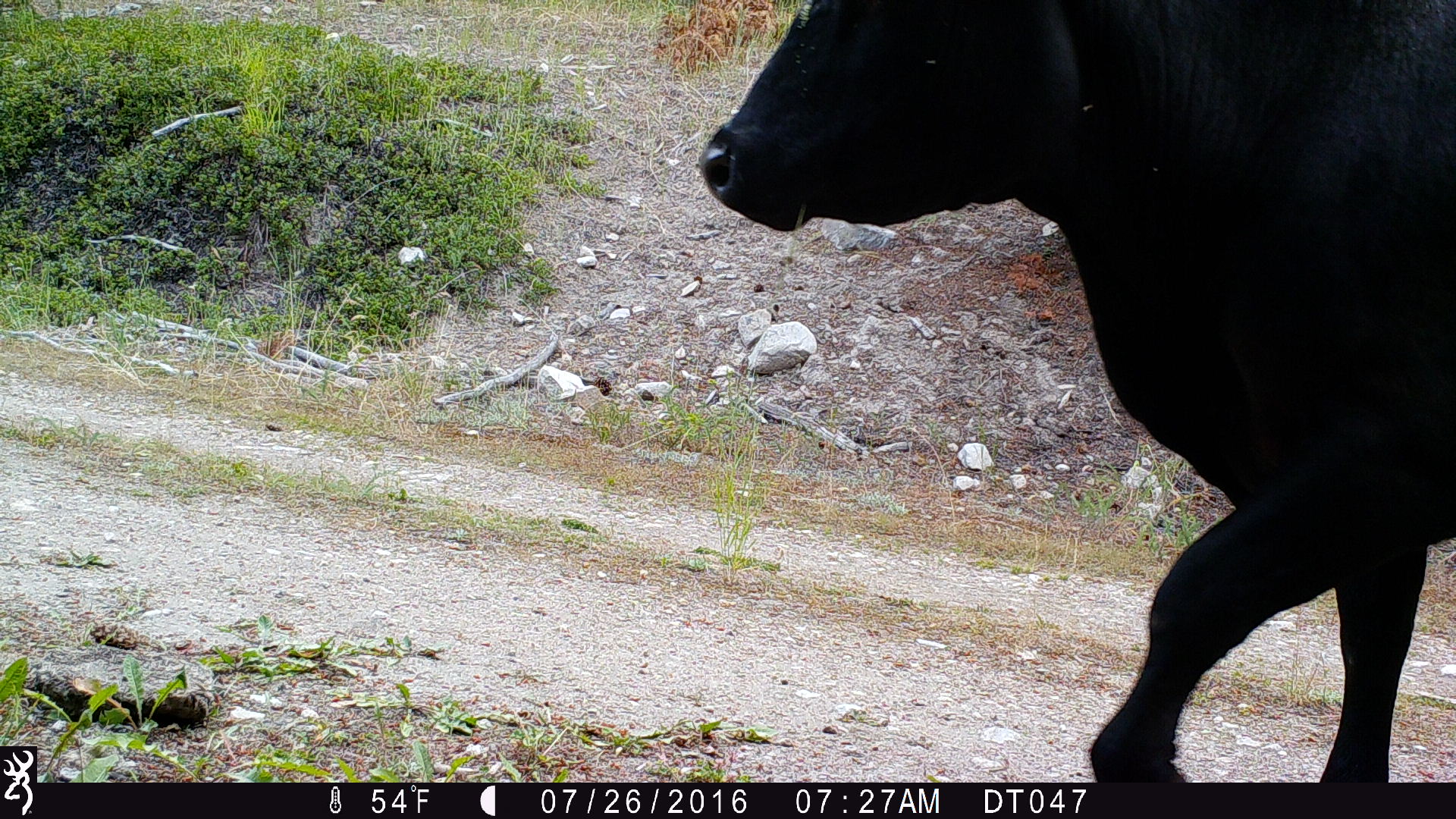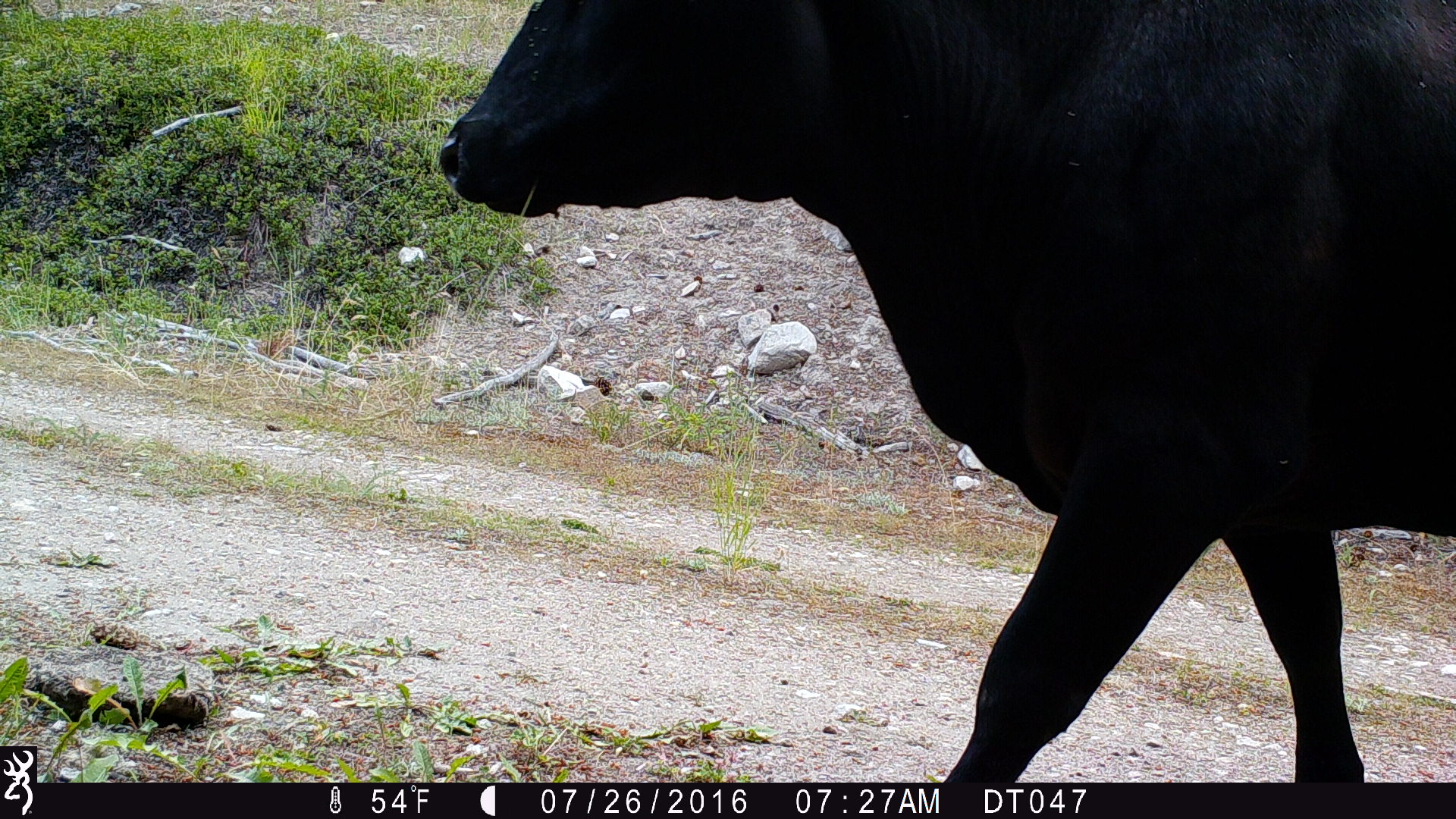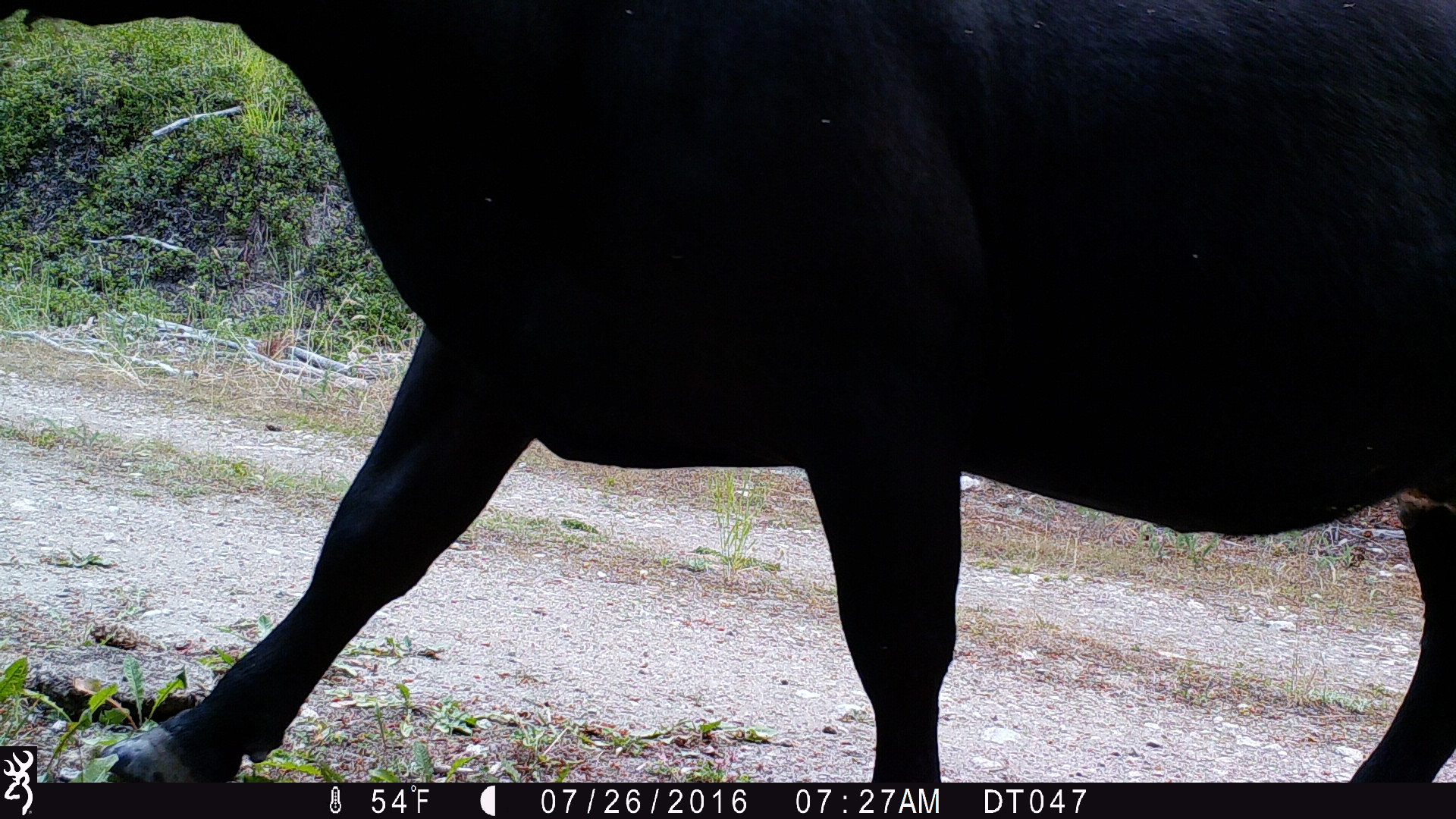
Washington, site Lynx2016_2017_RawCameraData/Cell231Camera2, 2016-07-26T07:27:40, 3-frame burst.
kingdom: Animalia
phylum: Chordata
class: Mammalia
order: Artiodactyla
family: Bovidae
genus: Bos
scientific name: Bos taurus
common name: domestic cattle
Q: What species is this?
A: Domestic cattle (Bos taurus).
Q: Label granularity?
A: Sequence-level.